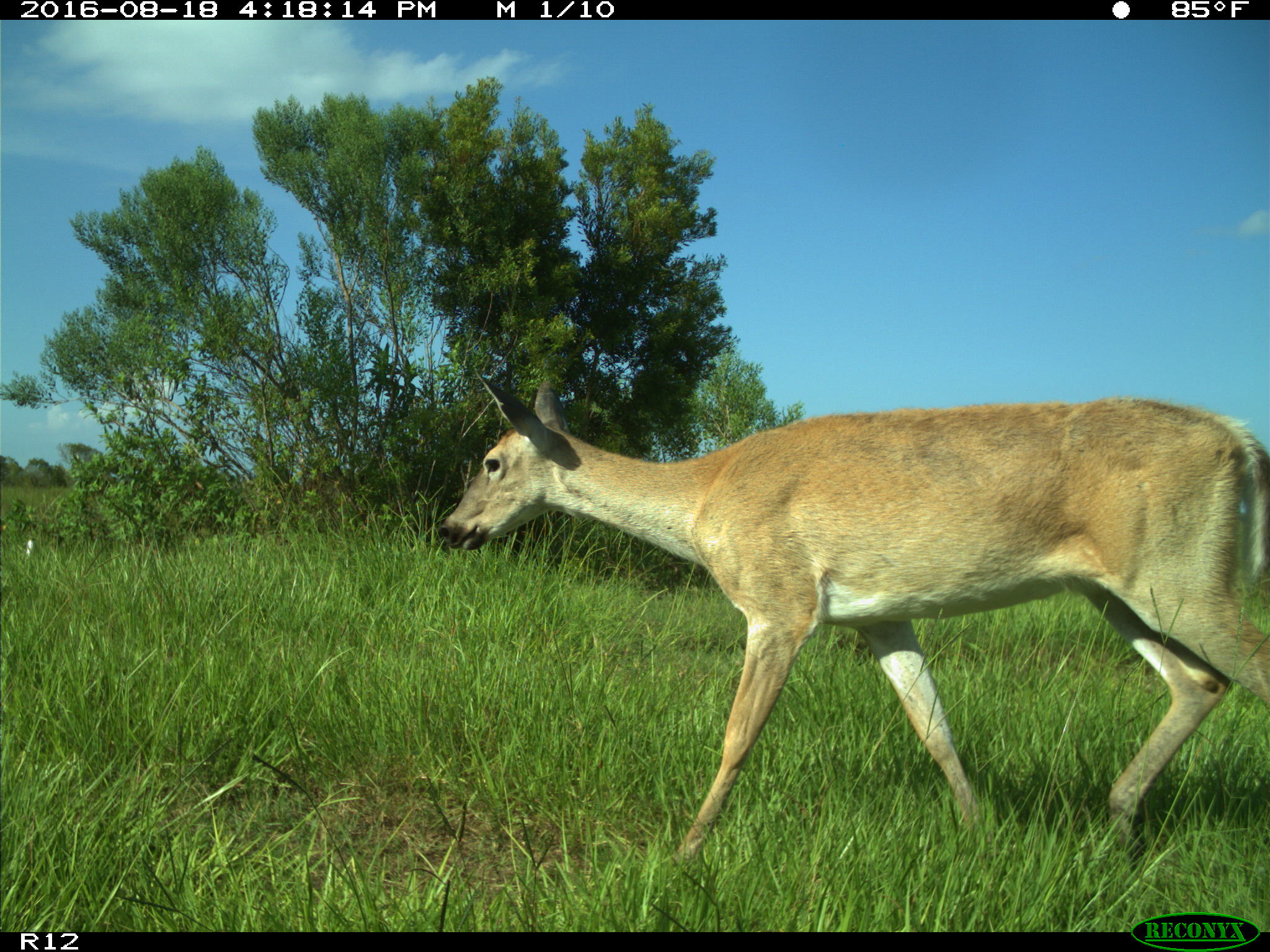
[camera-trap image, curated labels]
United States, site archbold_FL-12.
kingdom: Animalia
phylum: Chordata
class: Mammalia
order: Artiodactyla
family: Cervidae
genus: Odocoileus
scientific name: Odocoileus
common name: deer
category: unidentified deer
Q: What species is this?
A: Unidentified deer (deer) (Odocoileus).